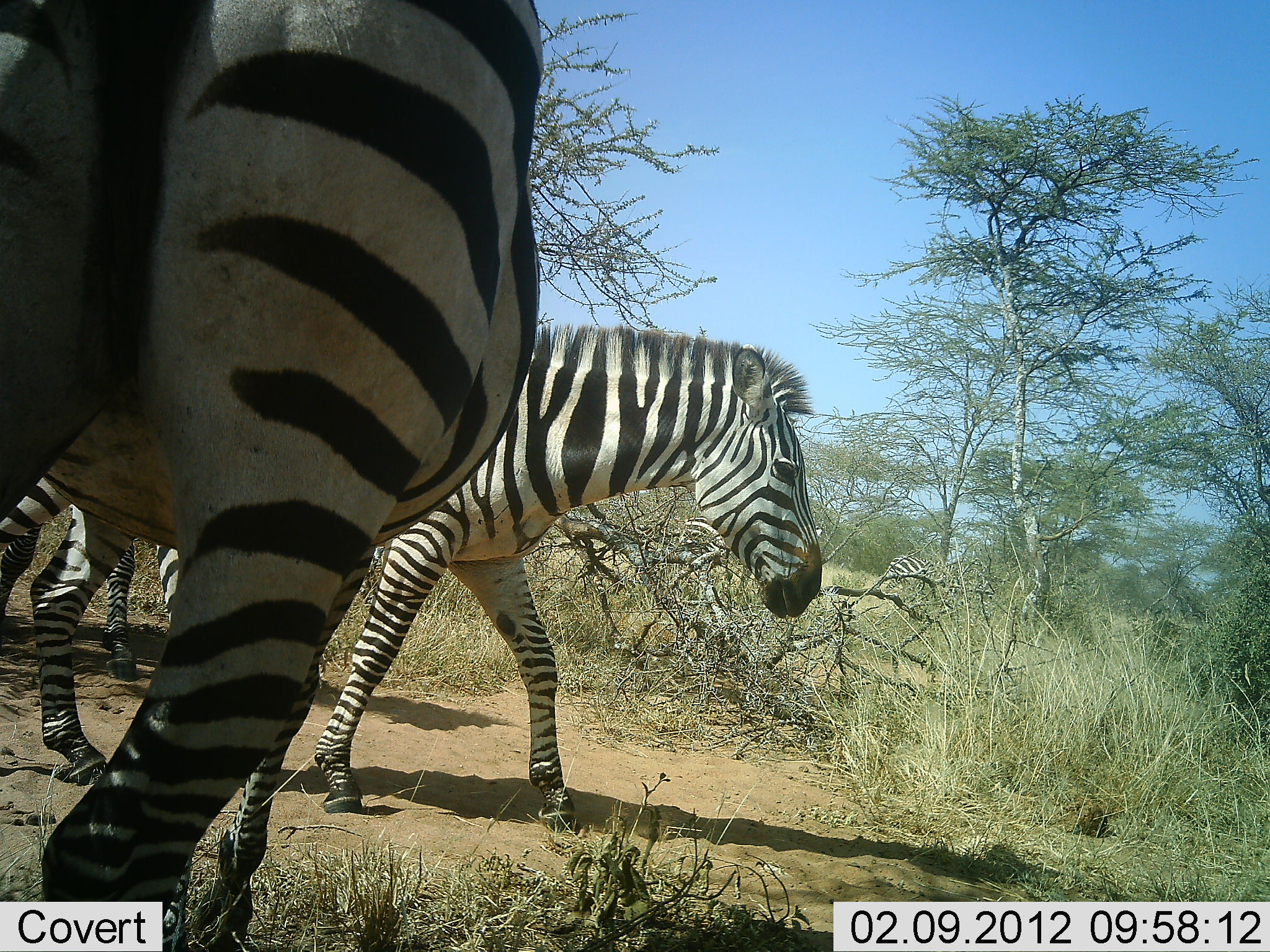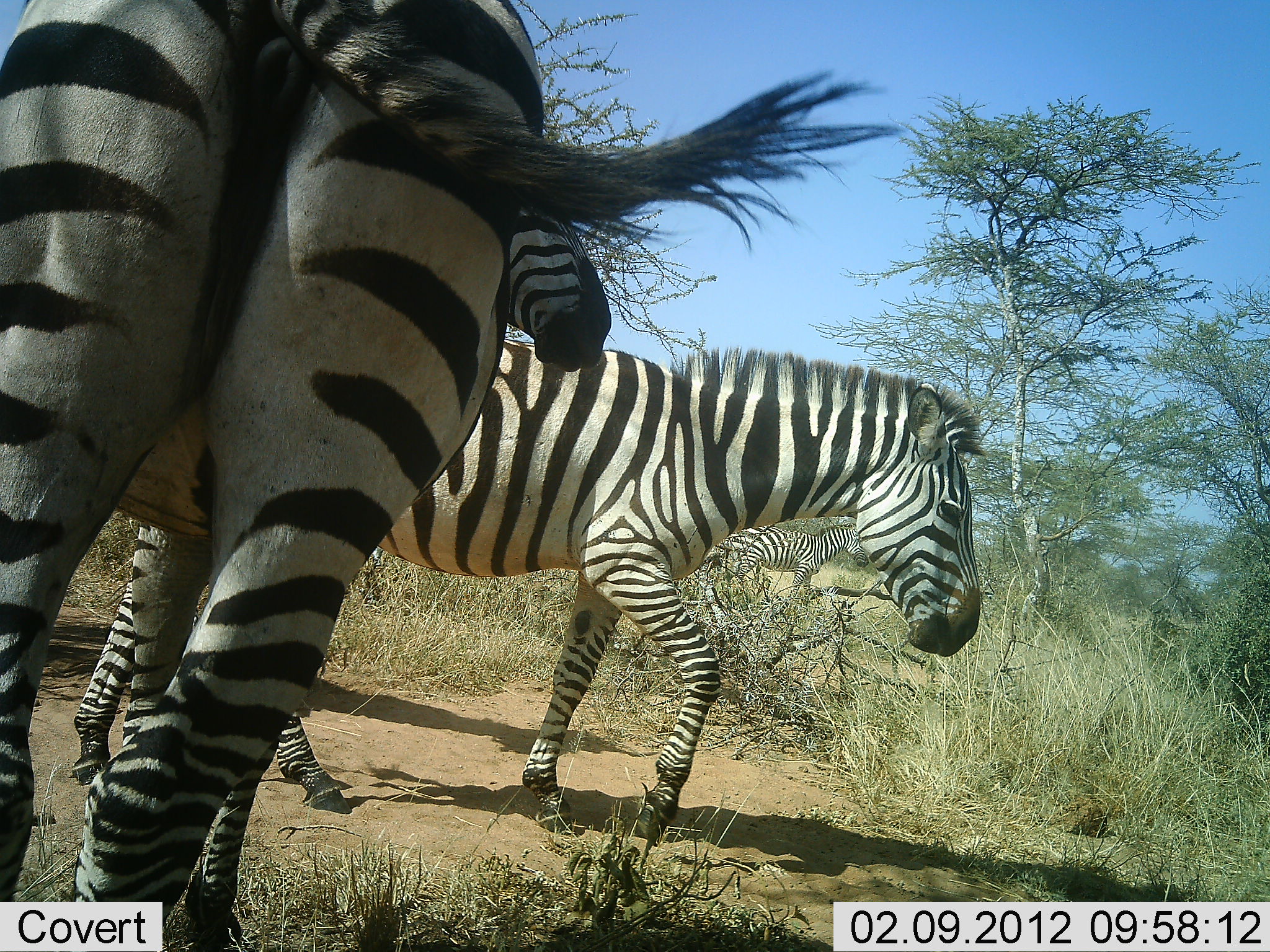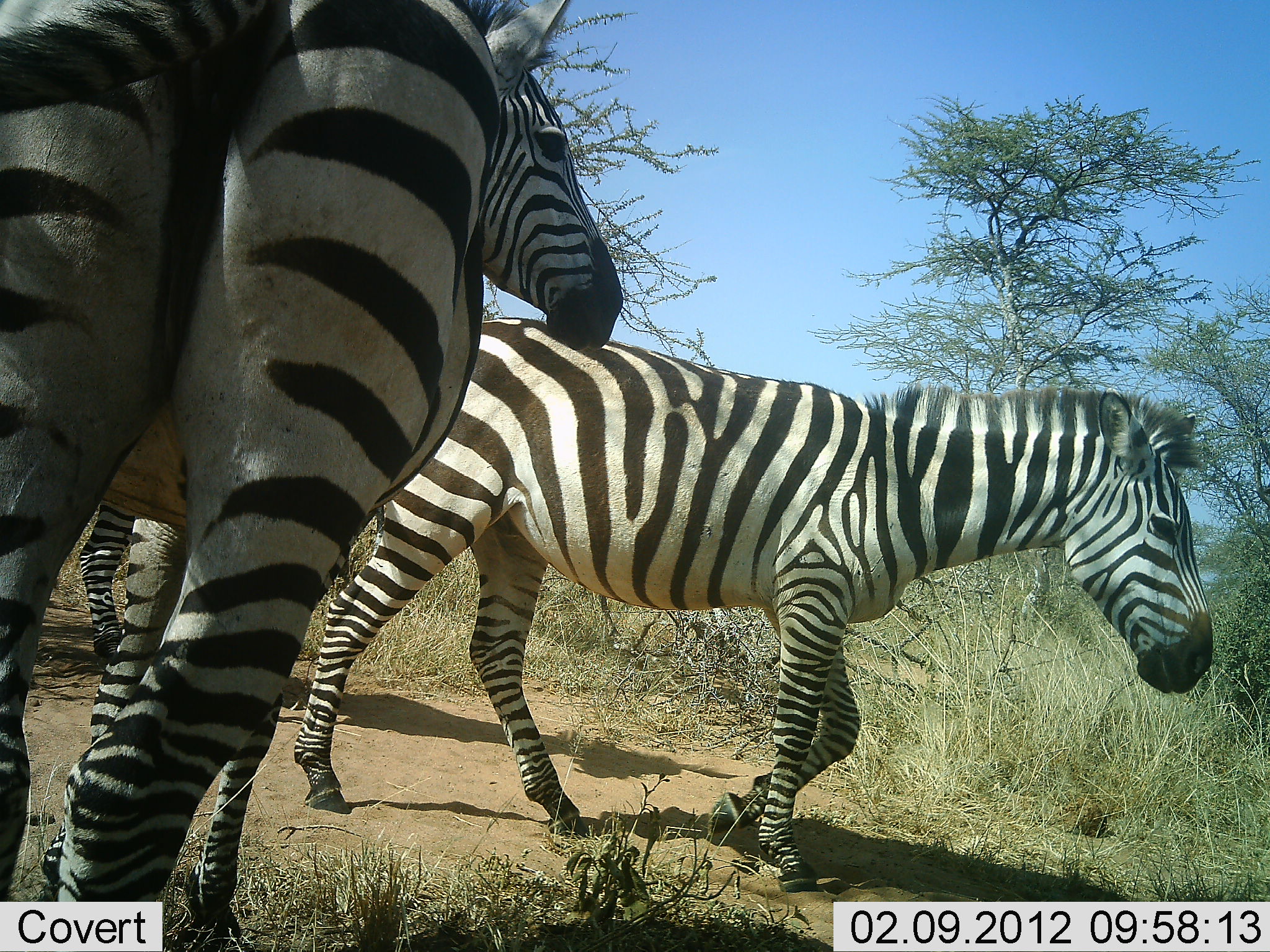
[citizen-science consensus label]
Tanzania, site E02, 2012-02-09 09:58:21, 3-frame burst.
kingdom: Animalia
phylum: Chordata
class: Mammalia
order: Perissodactyla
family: Equidae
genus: Equus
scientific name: Equus quagga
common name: plains zebra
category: zebra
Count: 3.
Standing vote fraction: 60%.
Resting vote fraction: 0%.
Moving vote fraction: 93%.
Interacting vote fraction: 0%.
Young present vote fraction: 0%.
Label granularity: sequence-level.